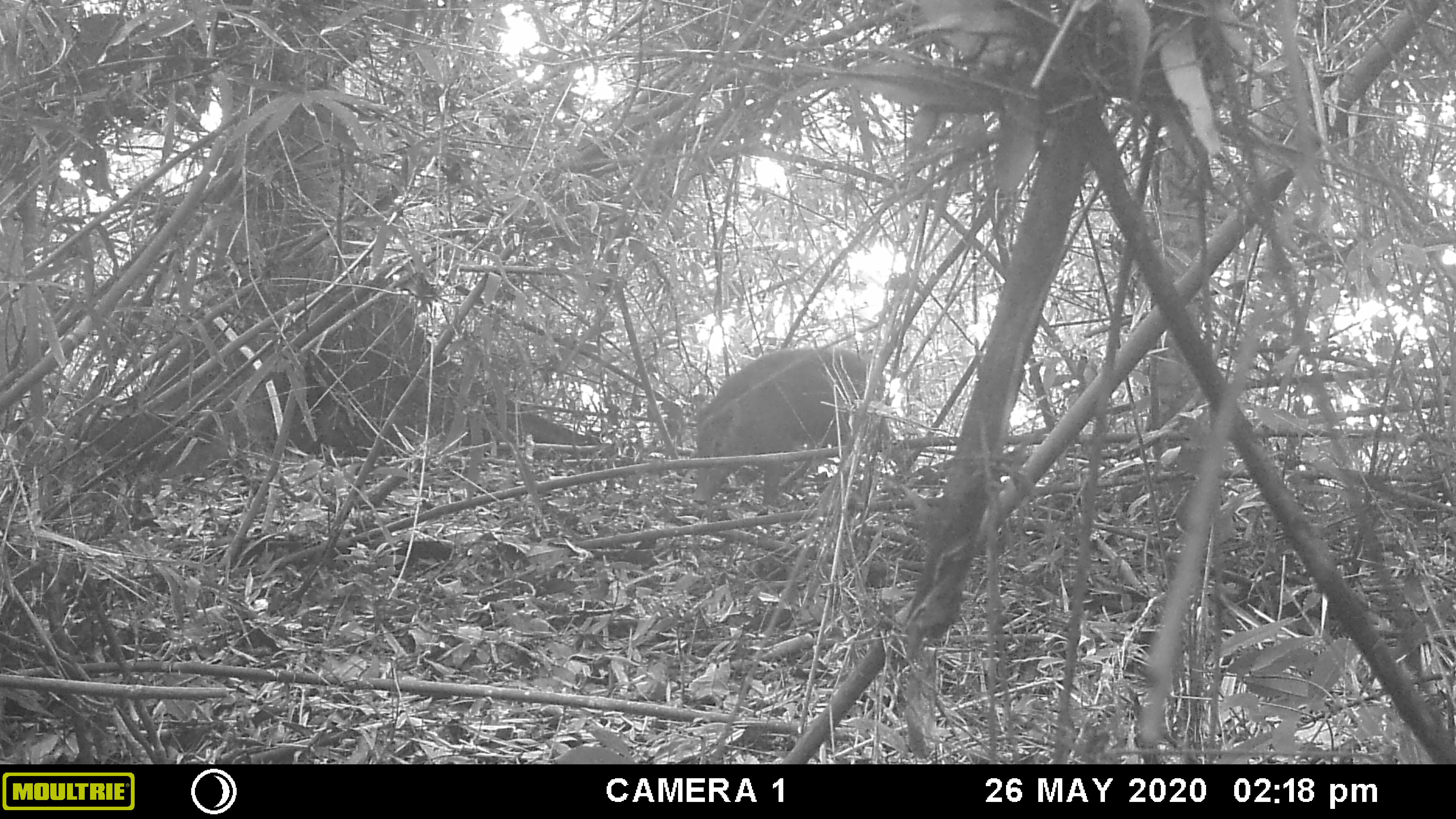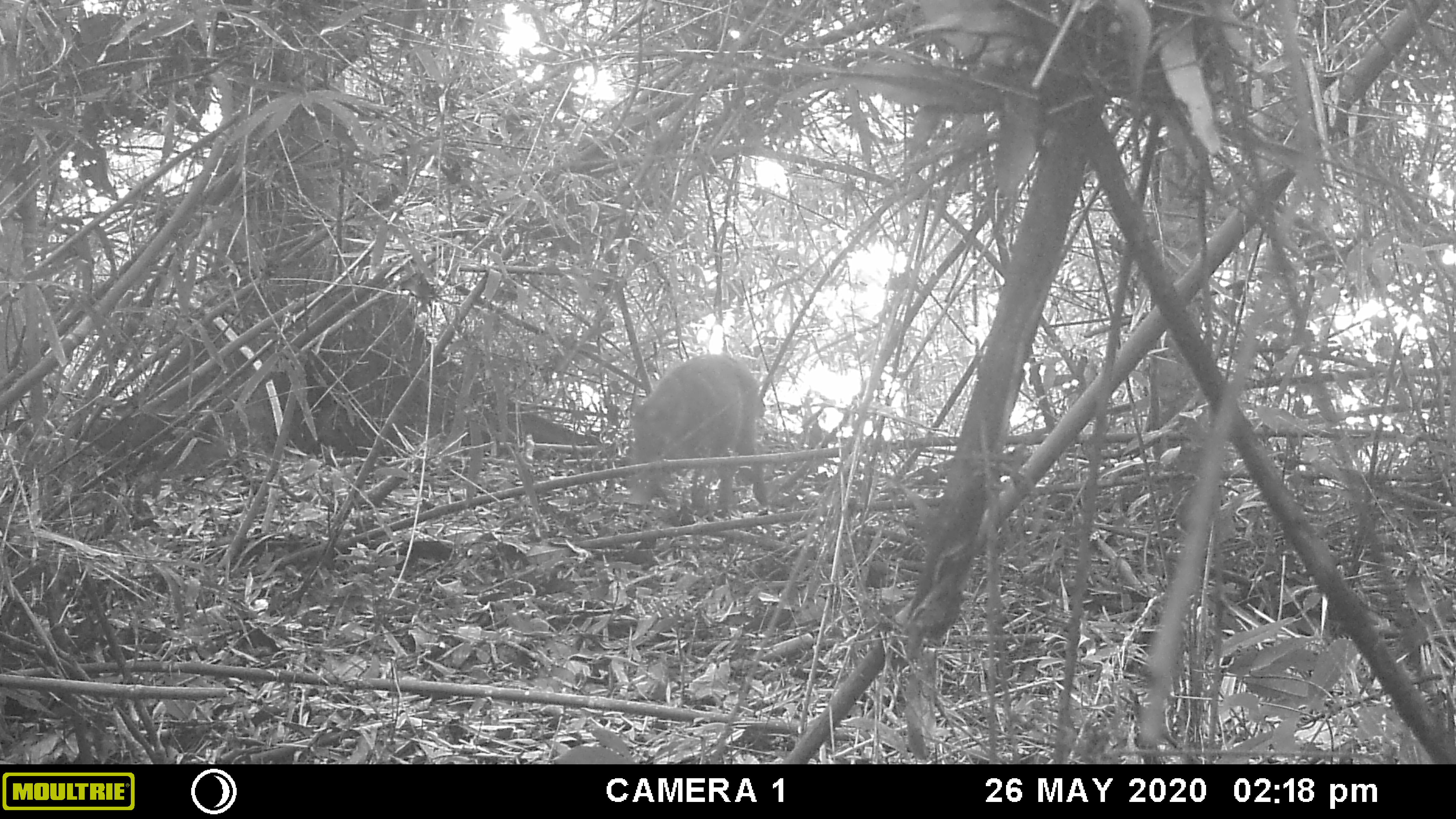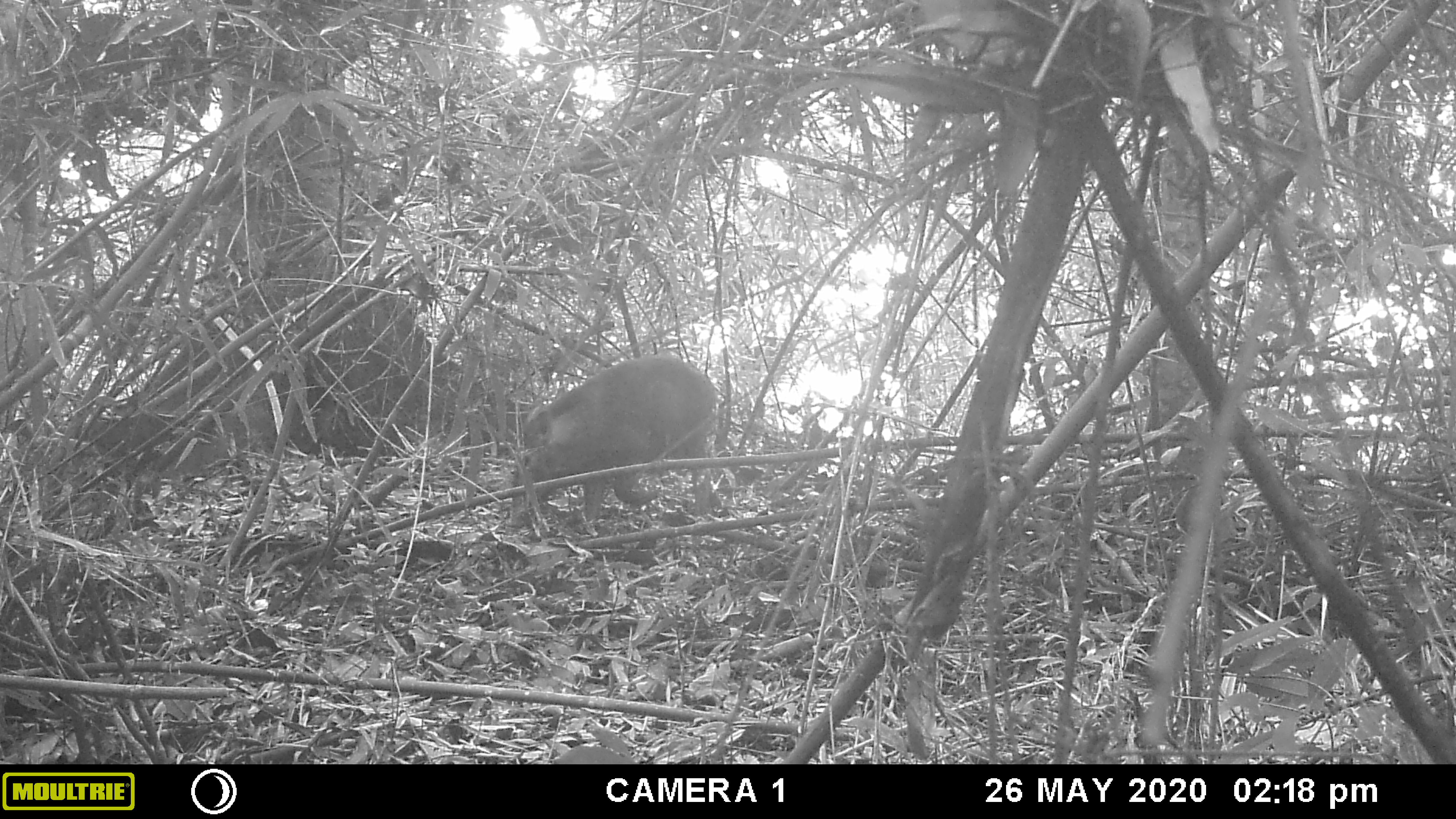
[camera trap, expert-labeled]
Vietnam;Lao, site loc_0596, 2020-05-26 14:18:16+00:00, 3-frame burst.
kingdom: Animalia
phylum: Chordata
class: Mammalia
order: Artiodactyla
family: Suidae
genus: Sus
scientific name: Sus scrofa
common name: eurasian wild pig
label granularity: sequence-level